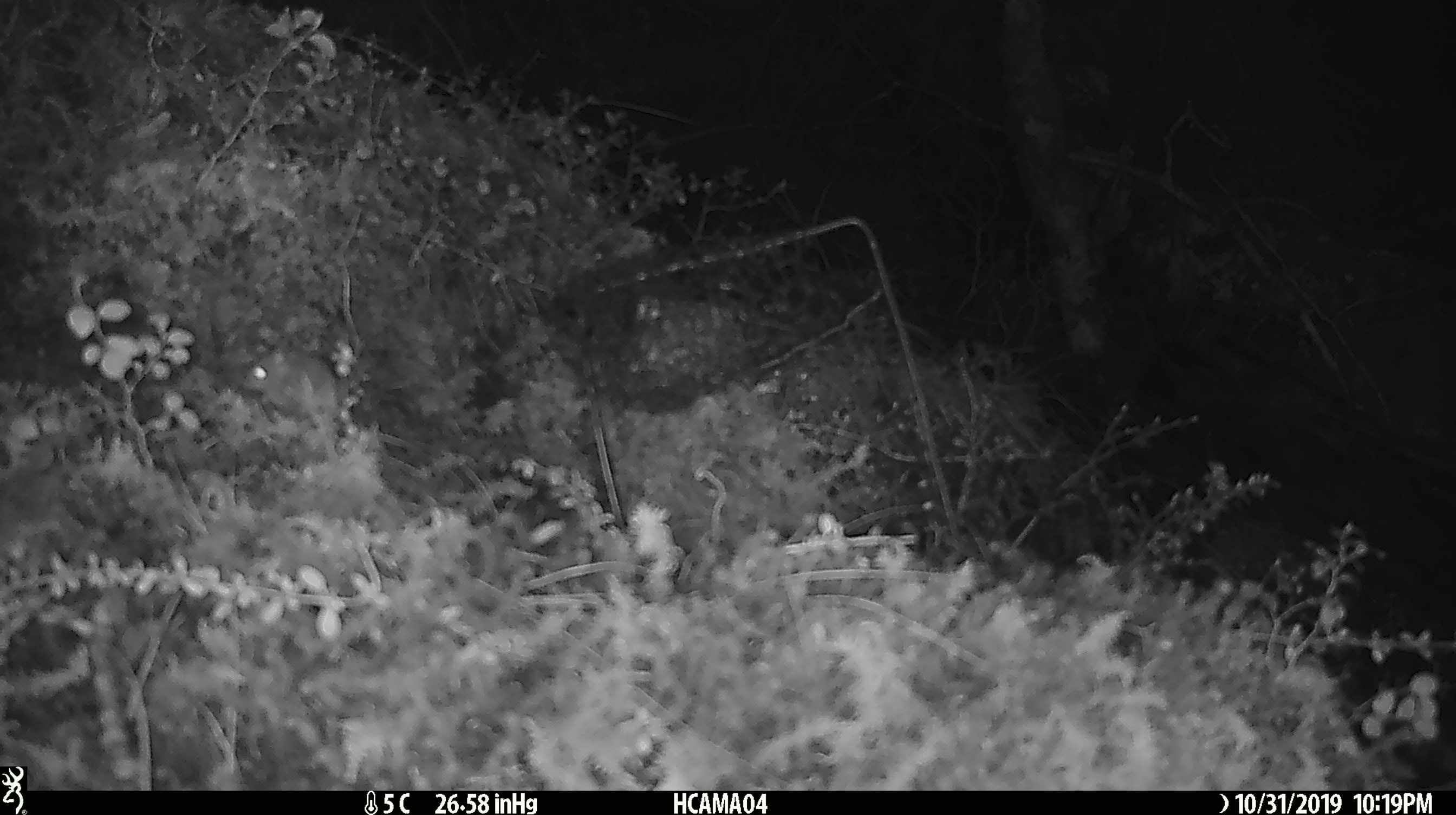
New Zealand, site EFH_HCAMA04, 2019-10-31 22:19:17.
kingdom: Animalia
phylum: Chordata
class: Mammalia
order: Rodentia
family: Muridae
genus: Mus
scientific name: Mus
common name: mouse